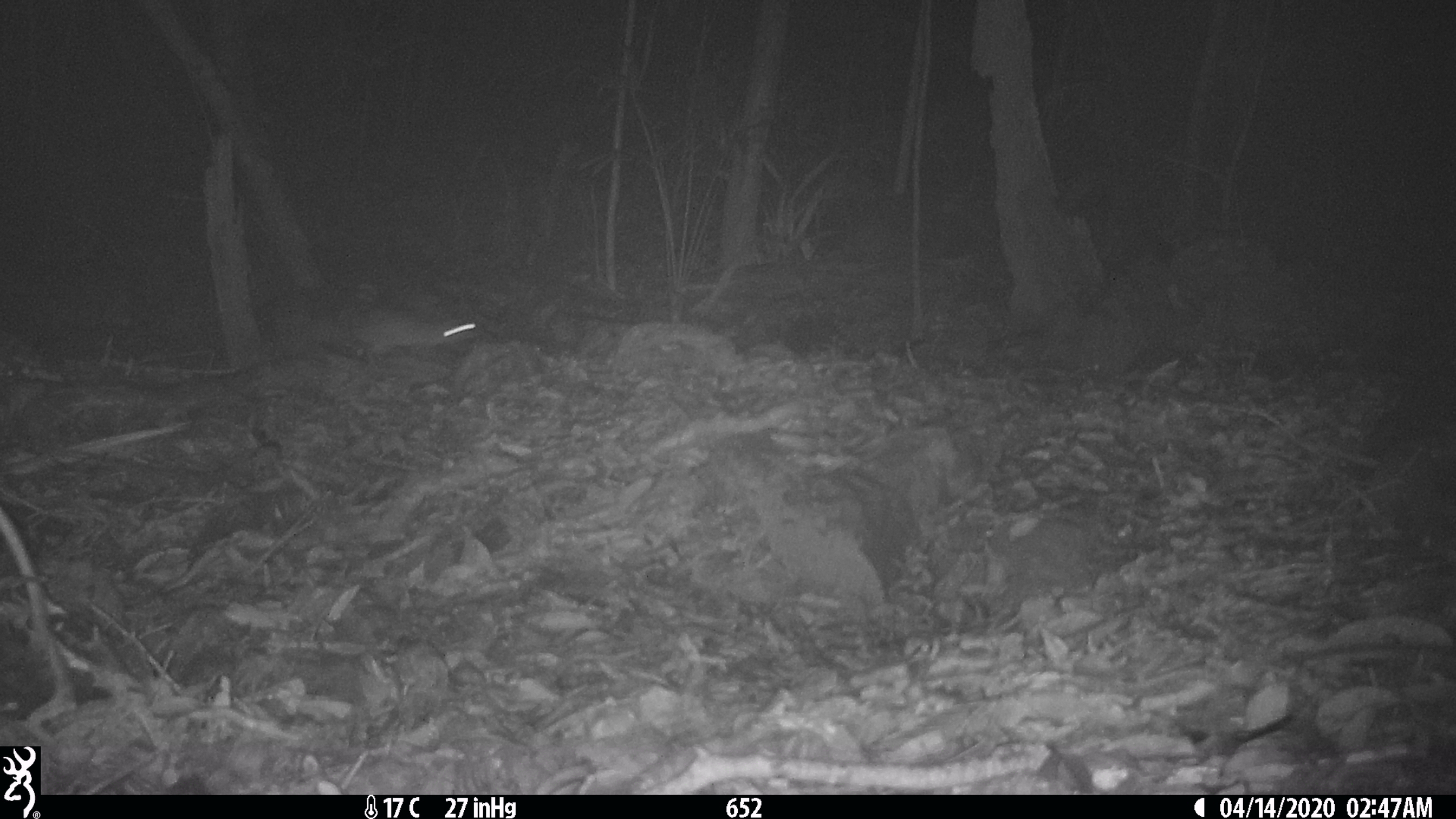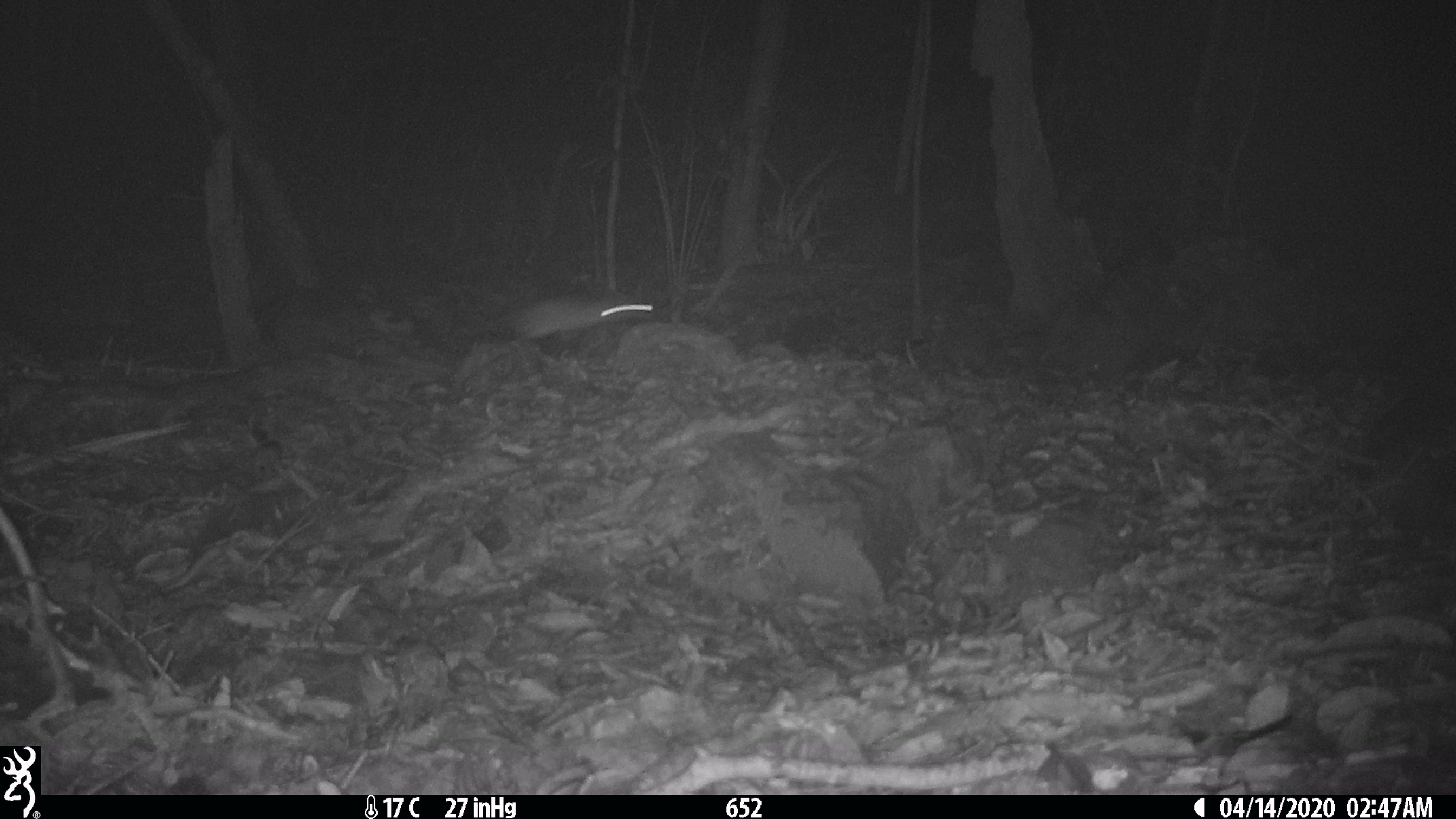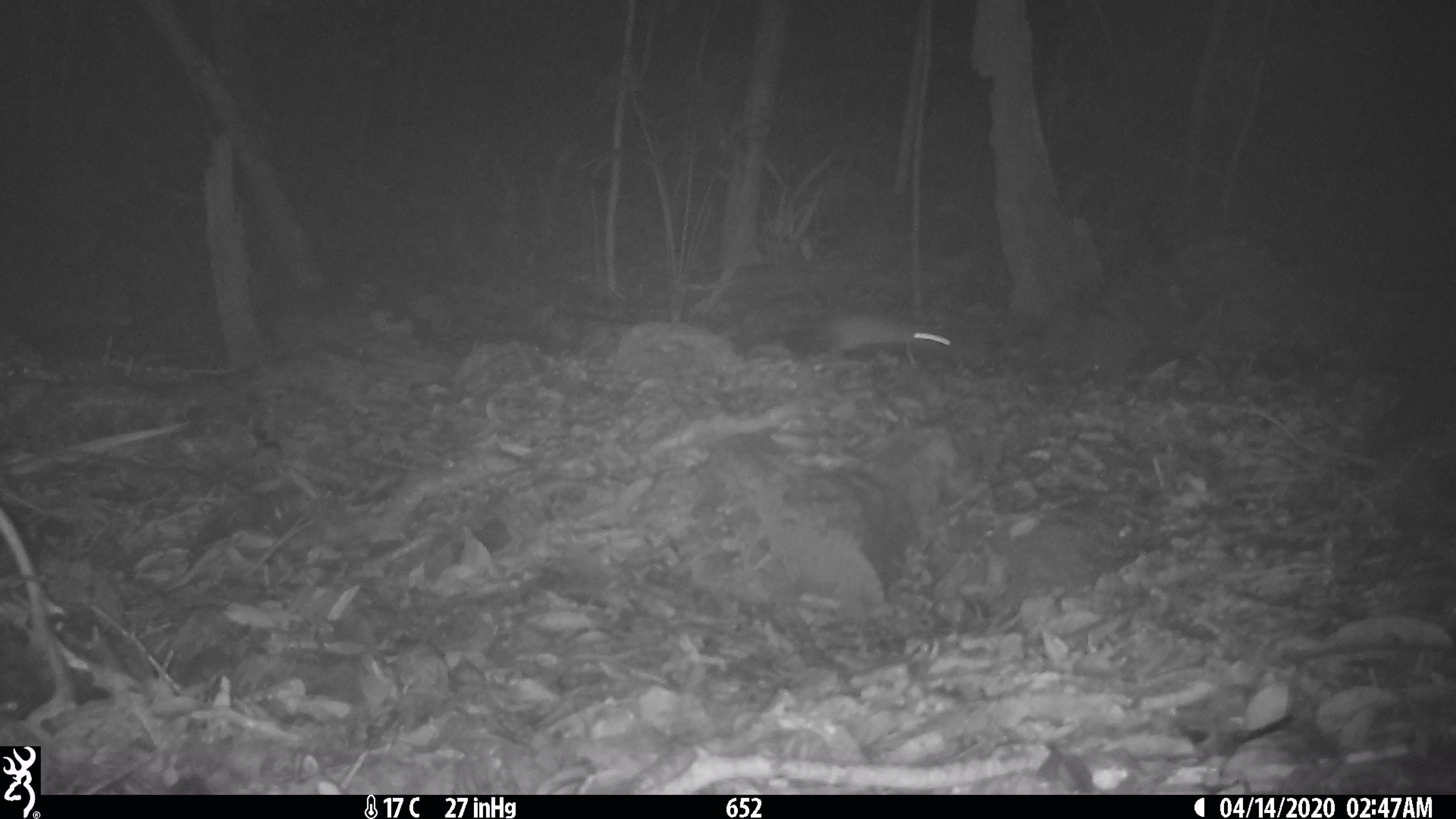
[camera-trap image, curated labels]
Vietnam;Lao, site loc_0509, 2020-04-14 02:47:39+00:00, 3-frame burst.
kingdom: Animalia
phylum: Chordata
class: Mammalia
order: Rodentia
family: Muridae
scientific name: Muridae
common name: old-world mice and rats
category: unidentified murid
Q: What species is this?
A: Unidentified murid (old-world mice and rats) (Muridae).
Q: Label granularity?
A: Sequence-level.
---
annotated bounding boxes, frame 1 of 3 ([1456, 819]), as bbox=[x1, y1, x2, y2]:
unidentified murid: bbox=[352, 315, 476, 363]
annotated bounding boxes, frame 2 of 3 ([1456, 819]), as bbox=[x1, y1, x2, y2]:
unidentified murid: bbox=[451, 291, 661, 351]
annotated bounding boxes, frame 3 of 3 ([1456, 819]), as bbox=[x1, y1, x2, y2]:
unidentified murid: bbox=[779, 312, 951, 369]